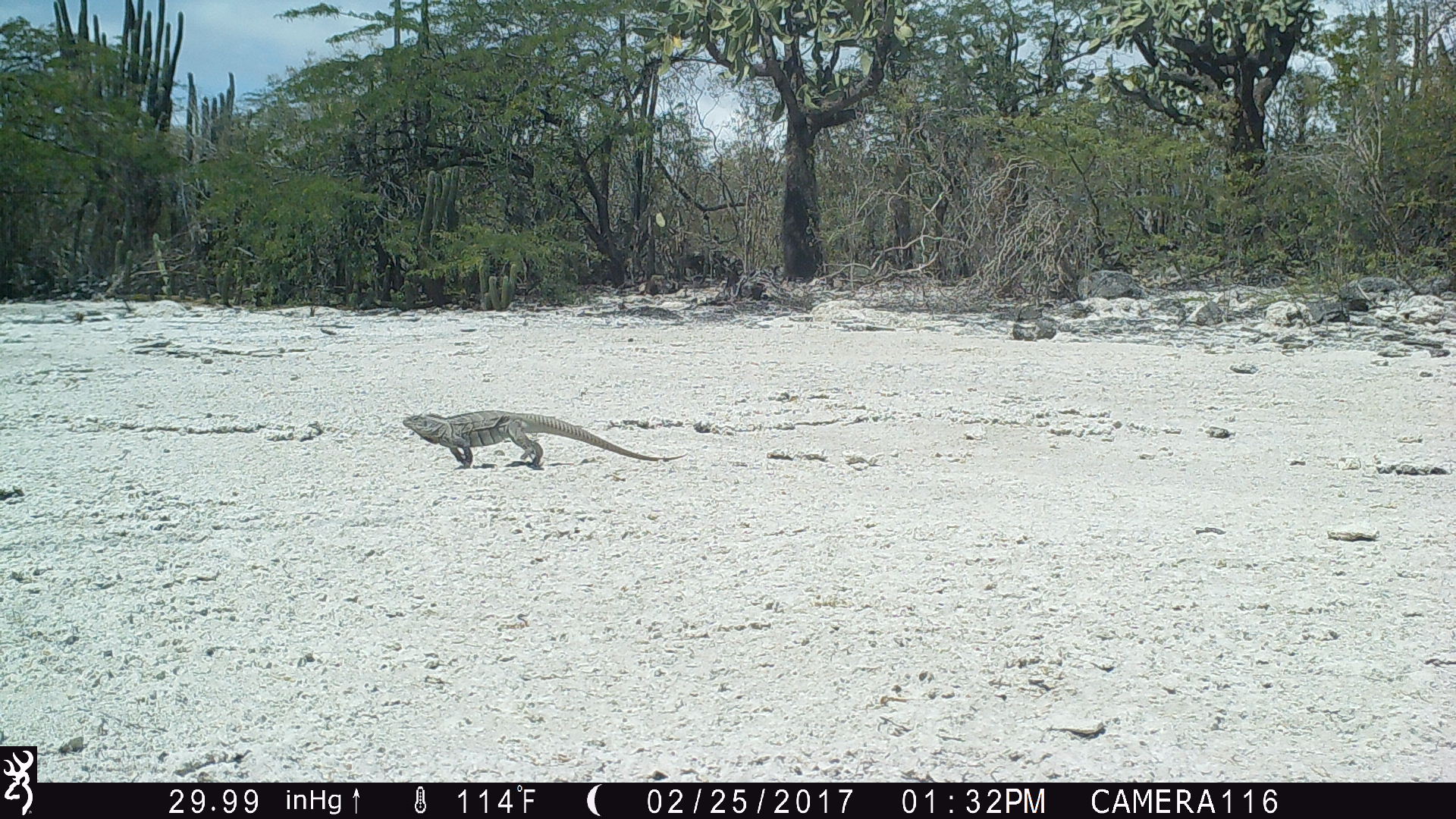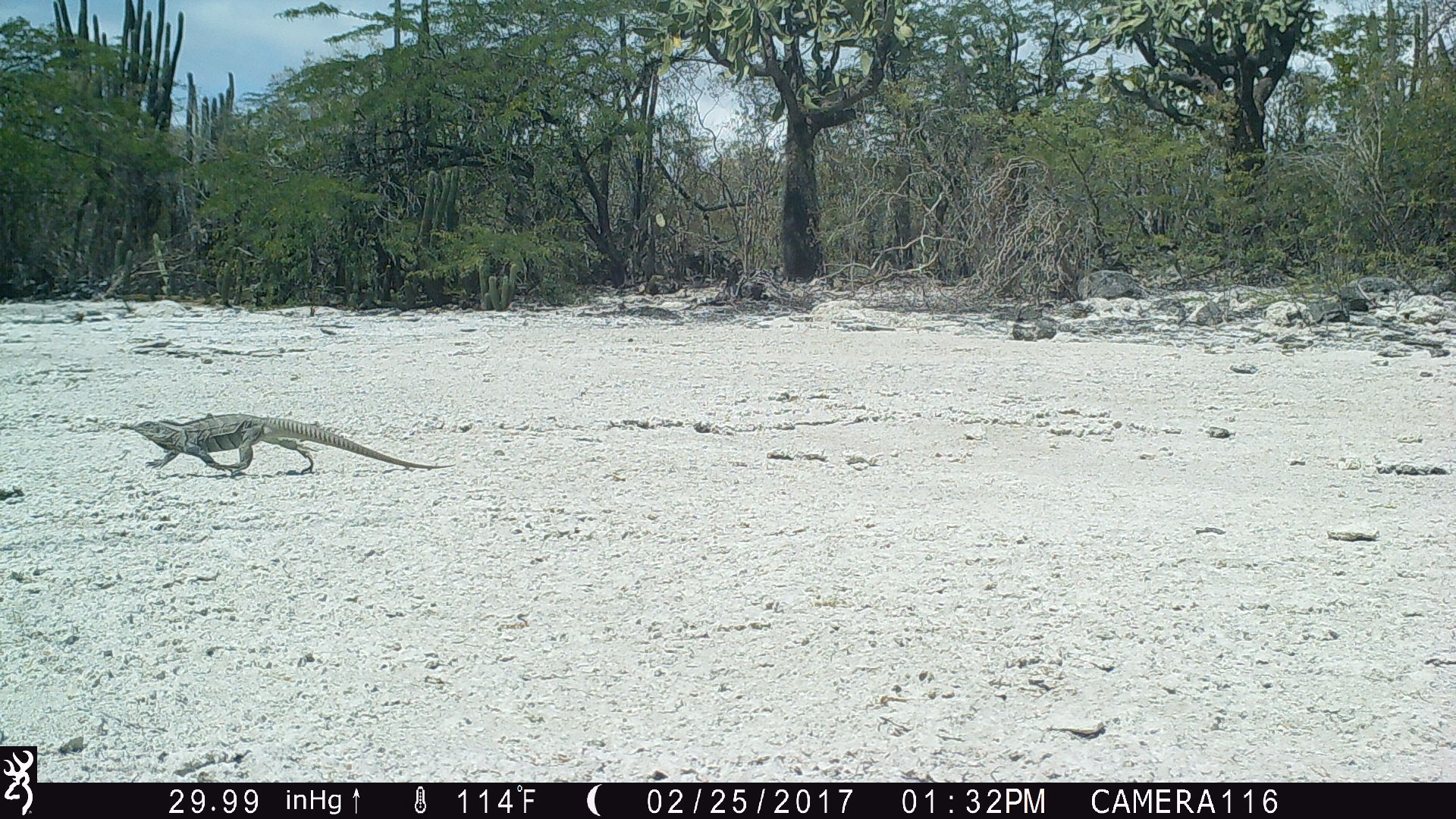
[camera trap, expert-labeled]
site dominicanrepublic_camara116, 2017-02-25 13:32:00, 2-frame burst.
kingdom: Animalia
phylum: Chordata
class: Reptilia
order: Squamata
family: Iguanidae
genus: Iguana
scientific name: Iguana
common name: typical iguanas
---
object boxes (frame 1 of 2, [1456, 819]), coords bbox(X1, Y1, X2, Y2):
iguana: bbox(397, 410, 677, 470)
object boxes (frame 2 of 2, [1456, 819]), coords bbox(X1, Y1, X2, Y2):
iguana: bbox(115, 412, 447, 476)